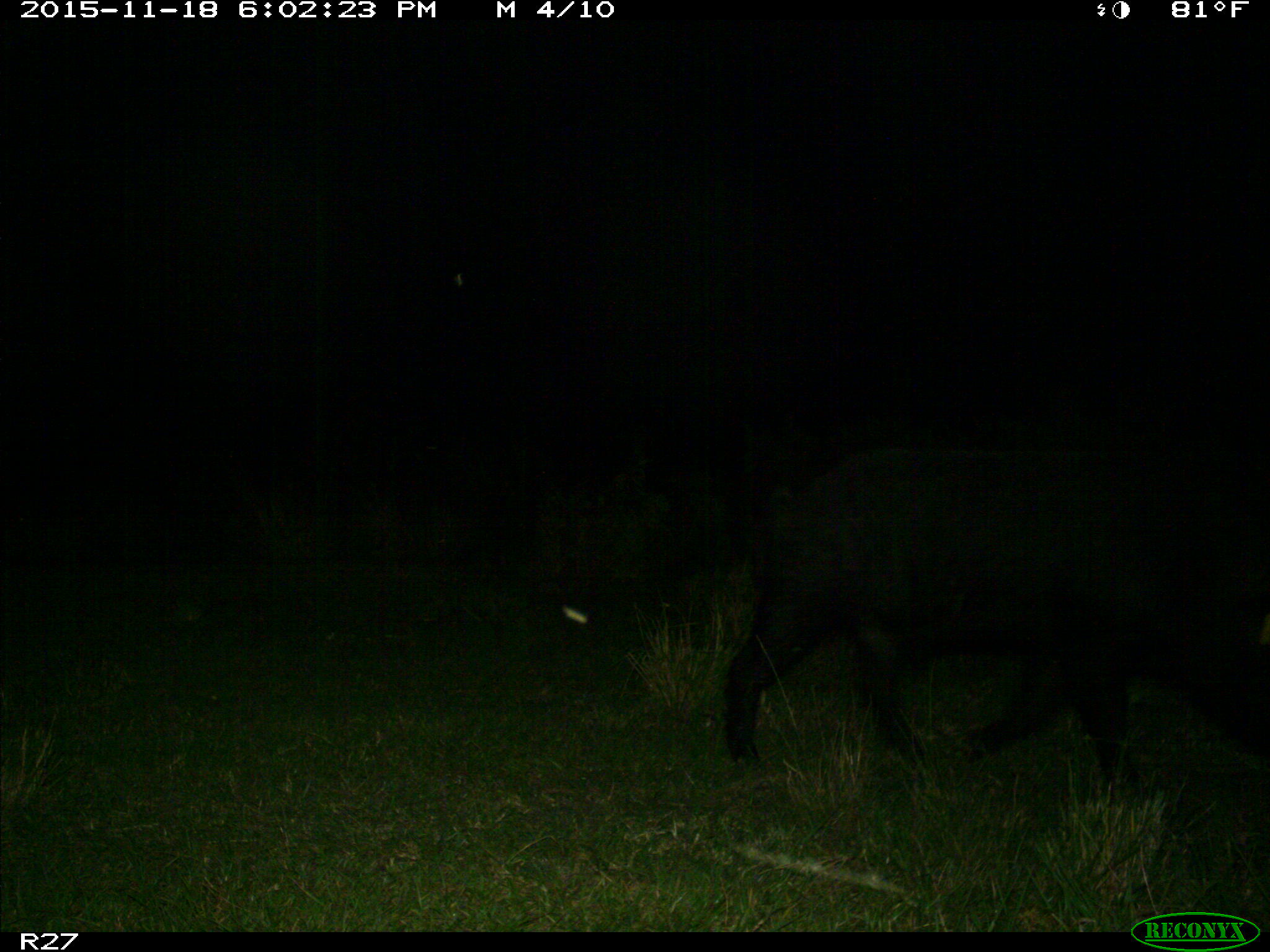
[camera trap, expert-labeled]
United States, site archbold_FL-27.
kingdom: Animalia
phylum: Chordata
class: Mammalia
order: Artiodactyla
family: Suidae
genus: Sus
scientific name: Sus scrofa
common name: wild boar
Sus scrofa (wild boar).